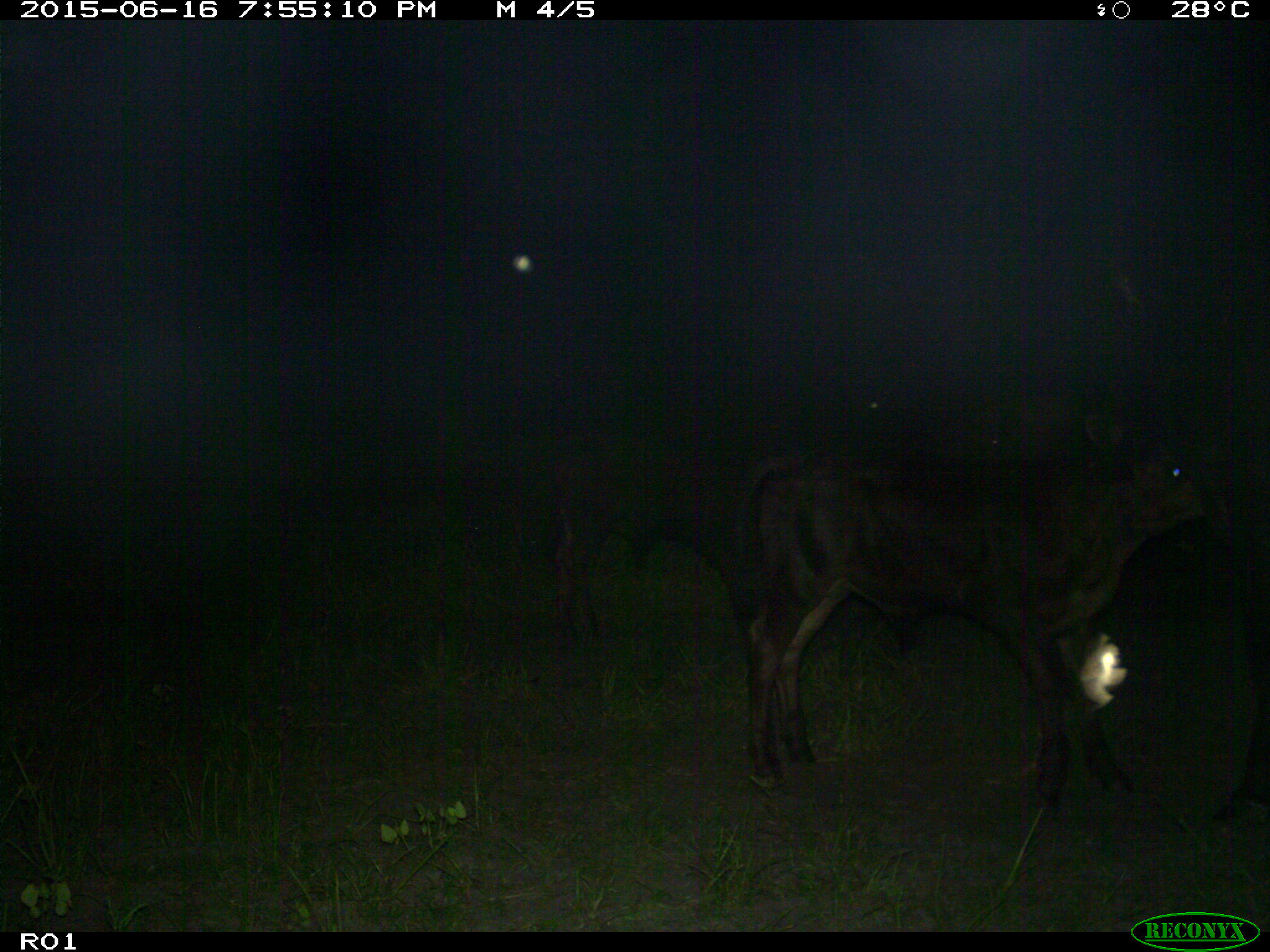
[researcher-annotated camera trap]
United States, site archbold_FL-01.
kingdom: Animalia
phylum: Chordata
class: Mammalia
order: Artiodactyla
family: Bovidae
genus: Bos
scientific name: Bos taurus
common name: domestic cow